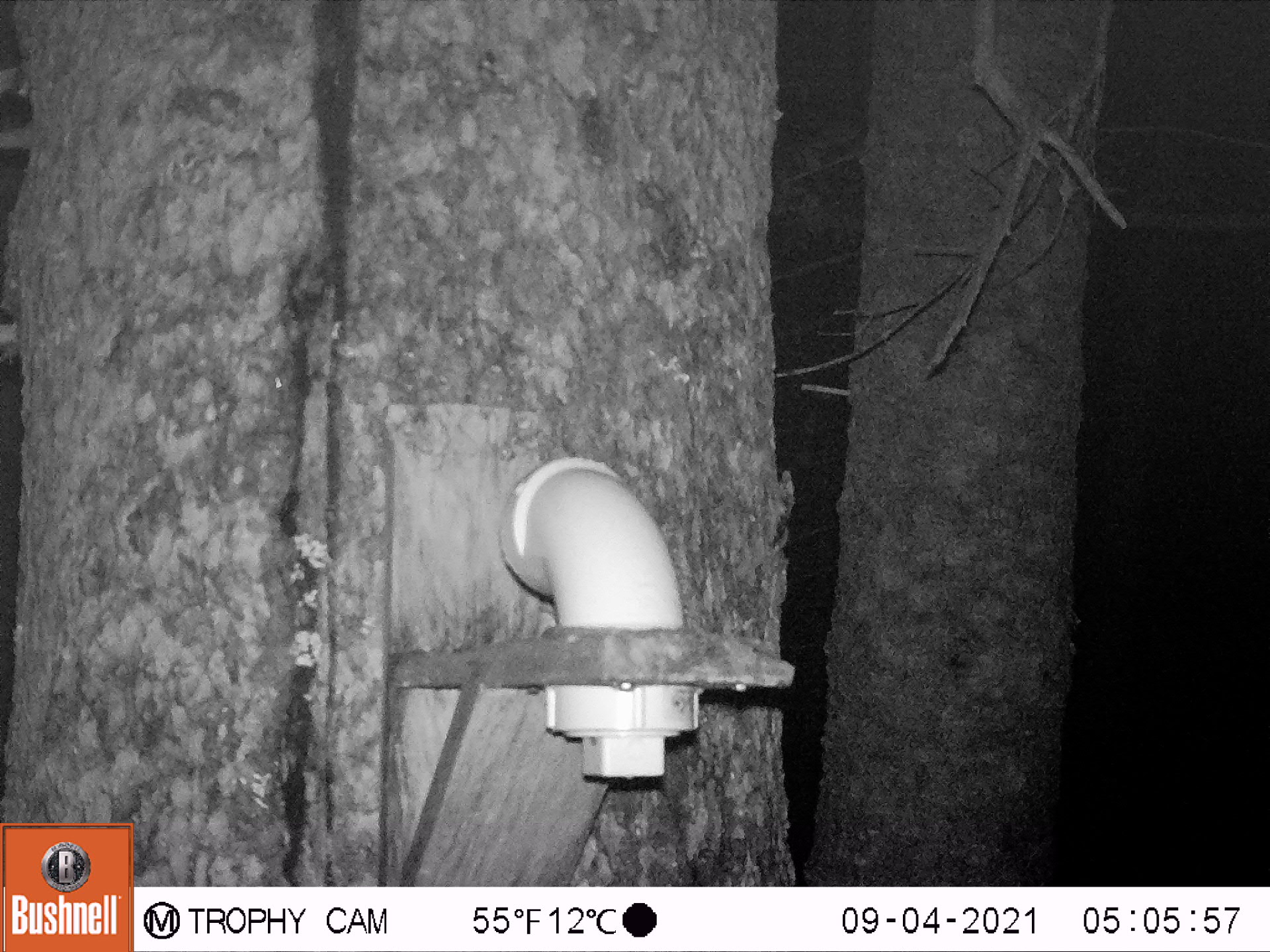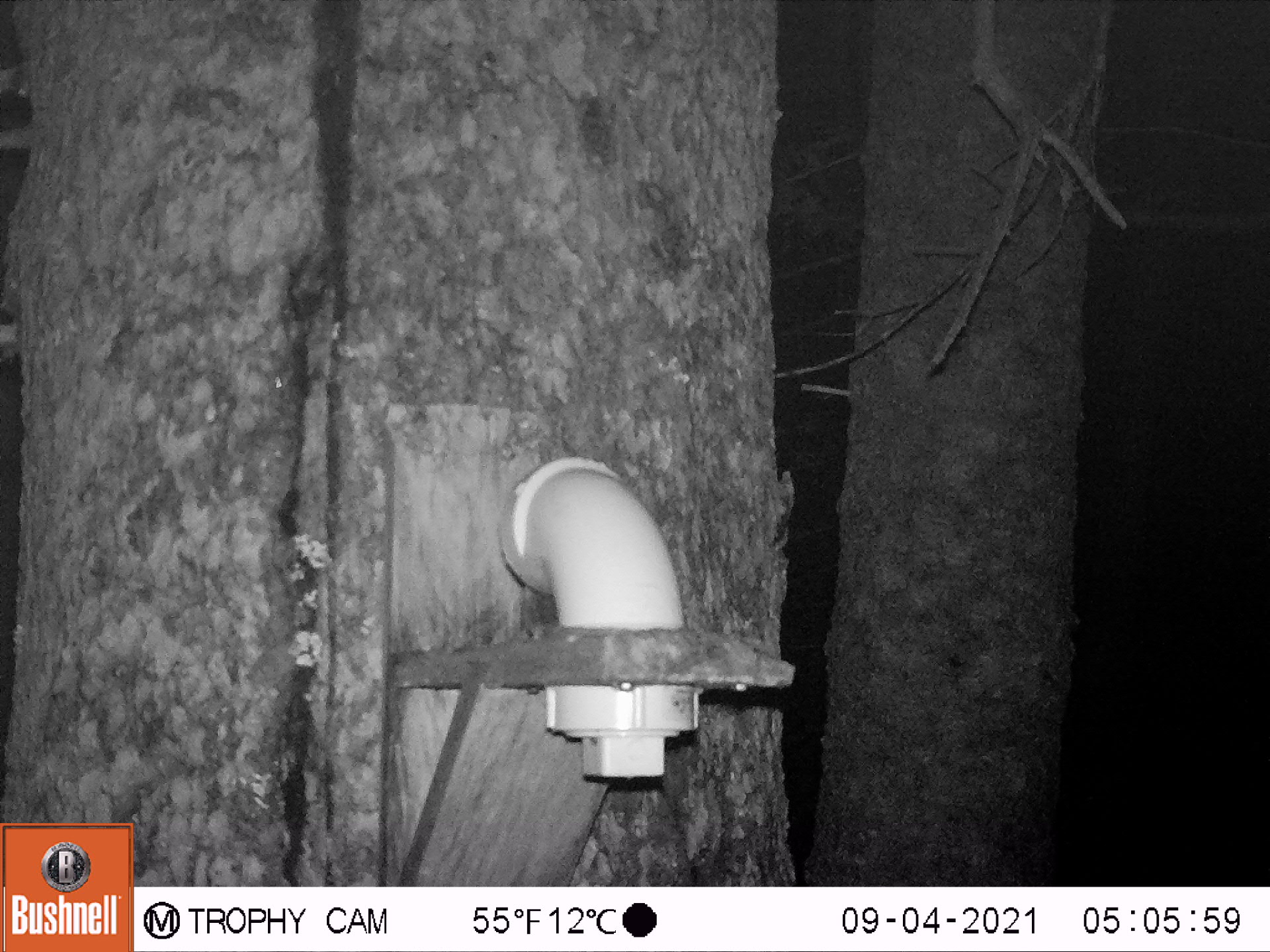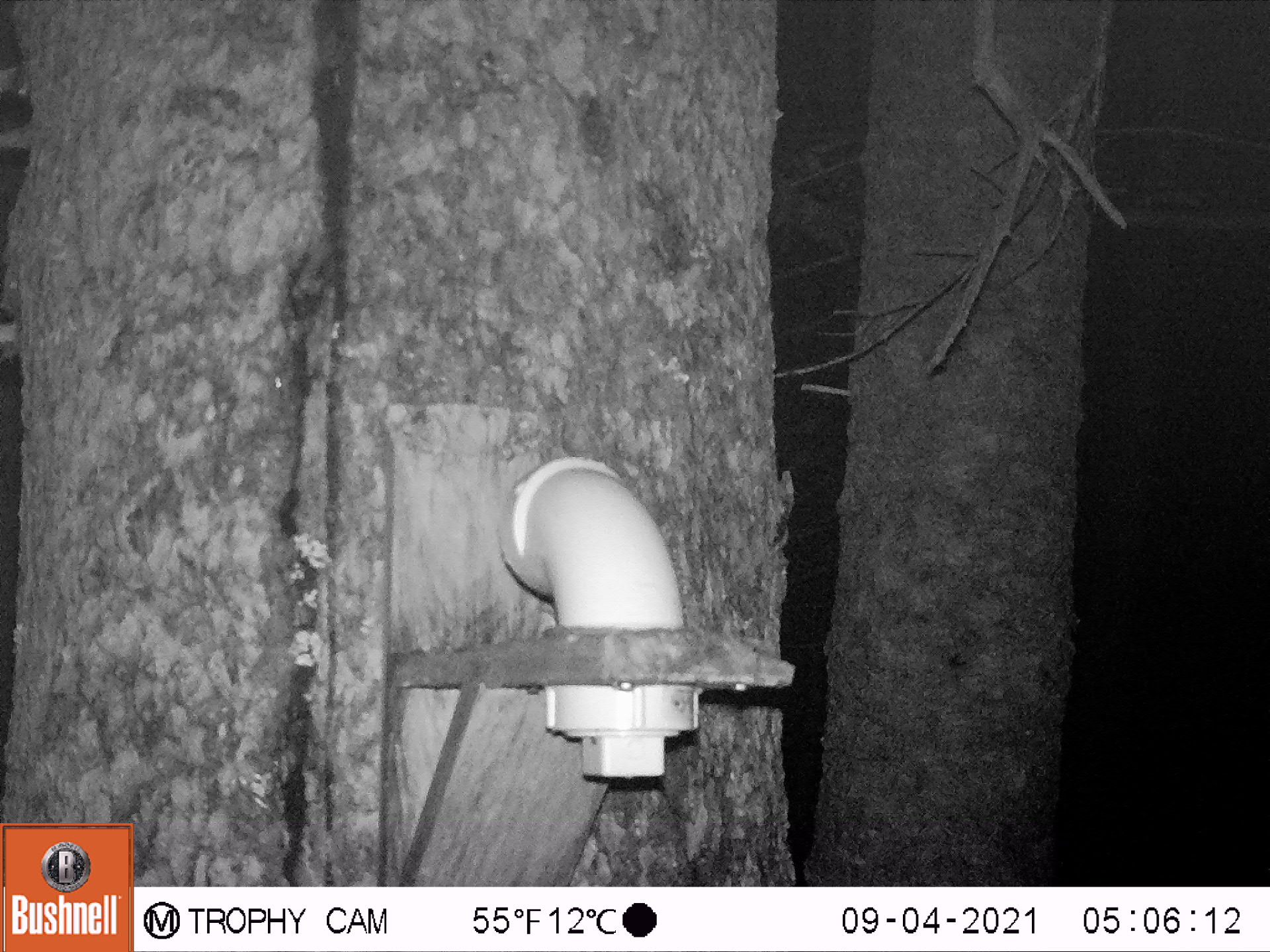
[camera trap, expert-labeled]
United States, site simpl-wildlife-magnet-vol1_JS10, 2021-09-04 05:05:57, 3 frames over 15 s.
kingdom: Animalia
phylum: Chordata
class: Mammalia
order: Rodentia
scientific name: Rodentia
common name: mouse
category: mouse sp.